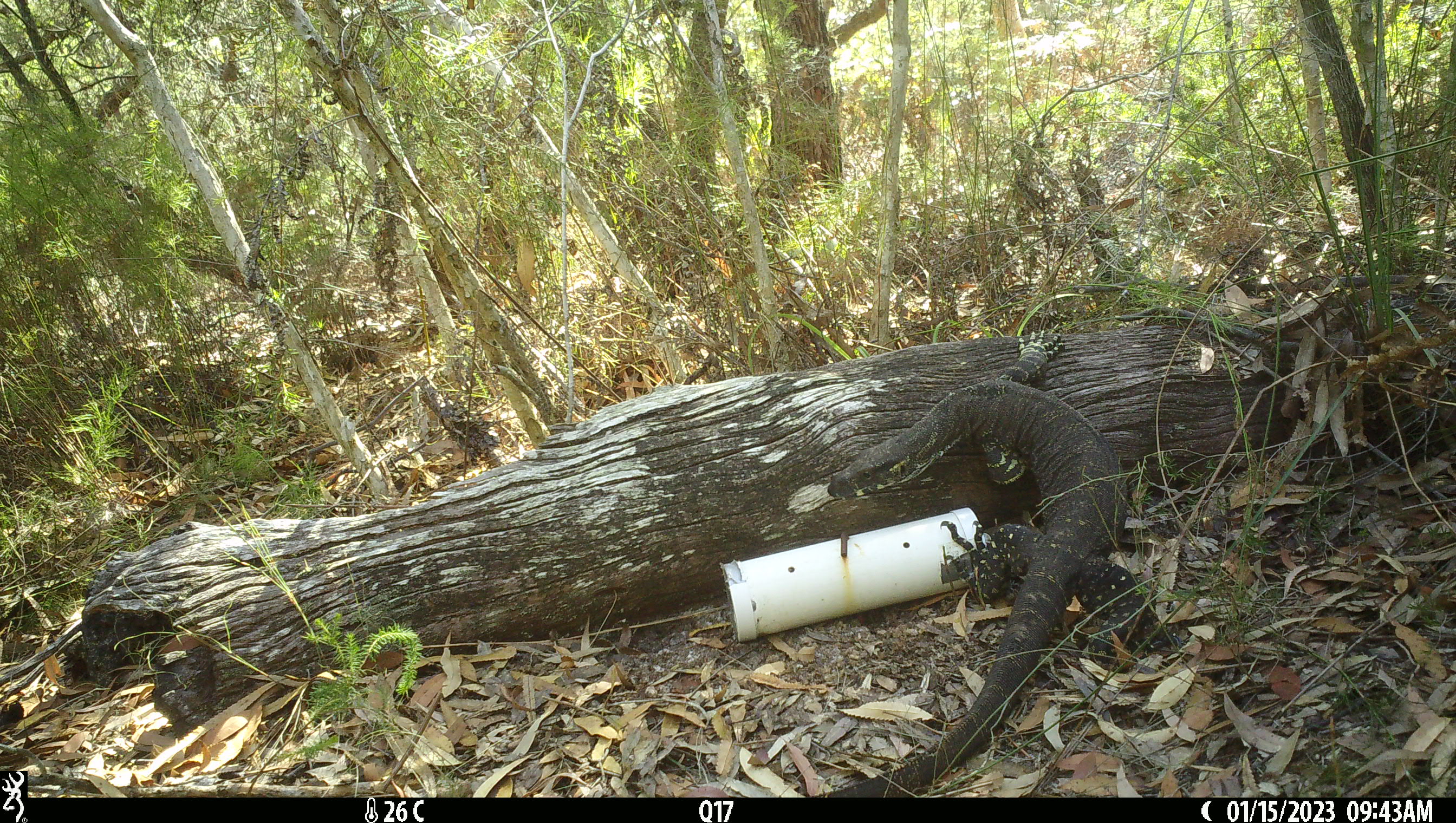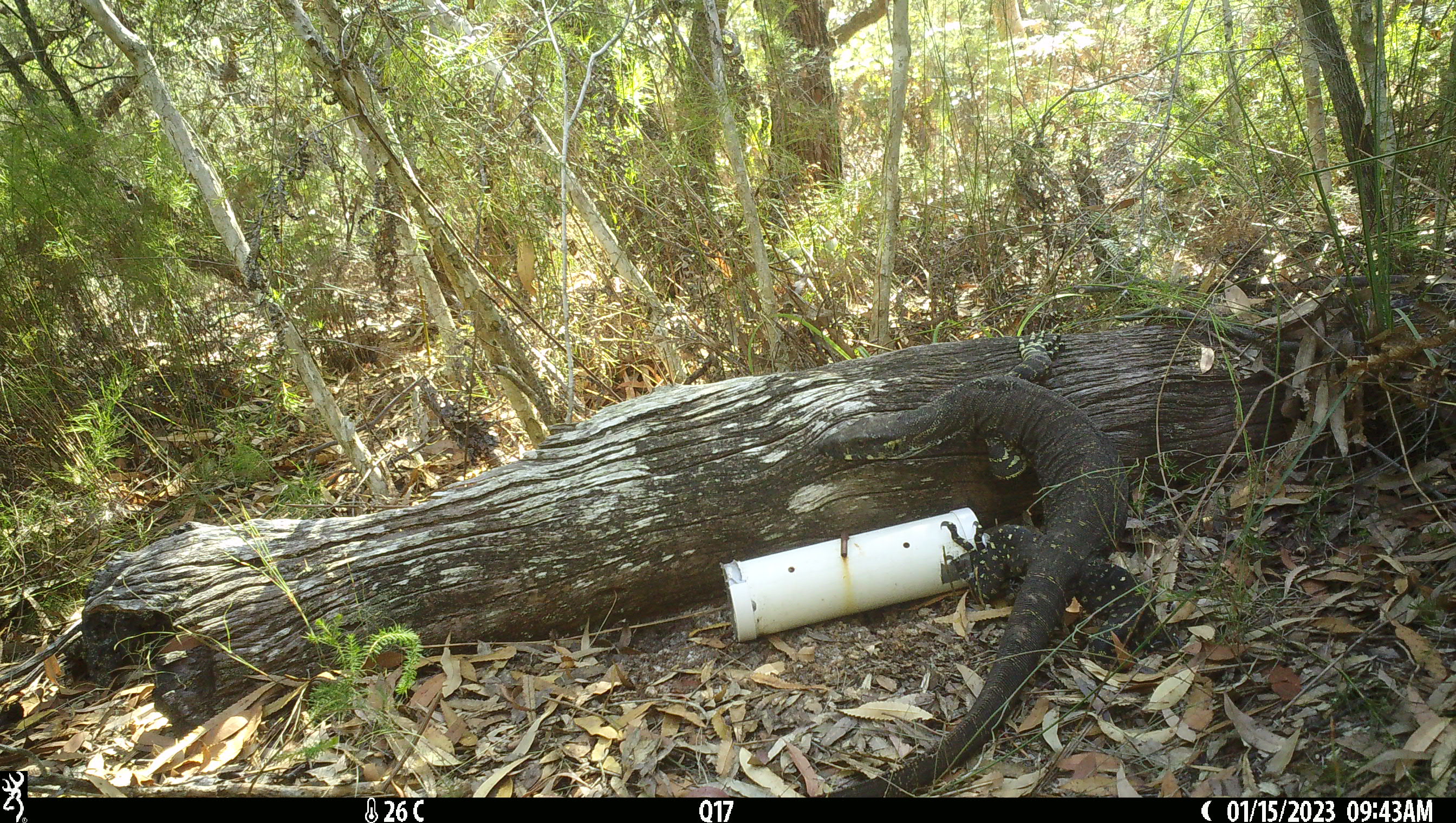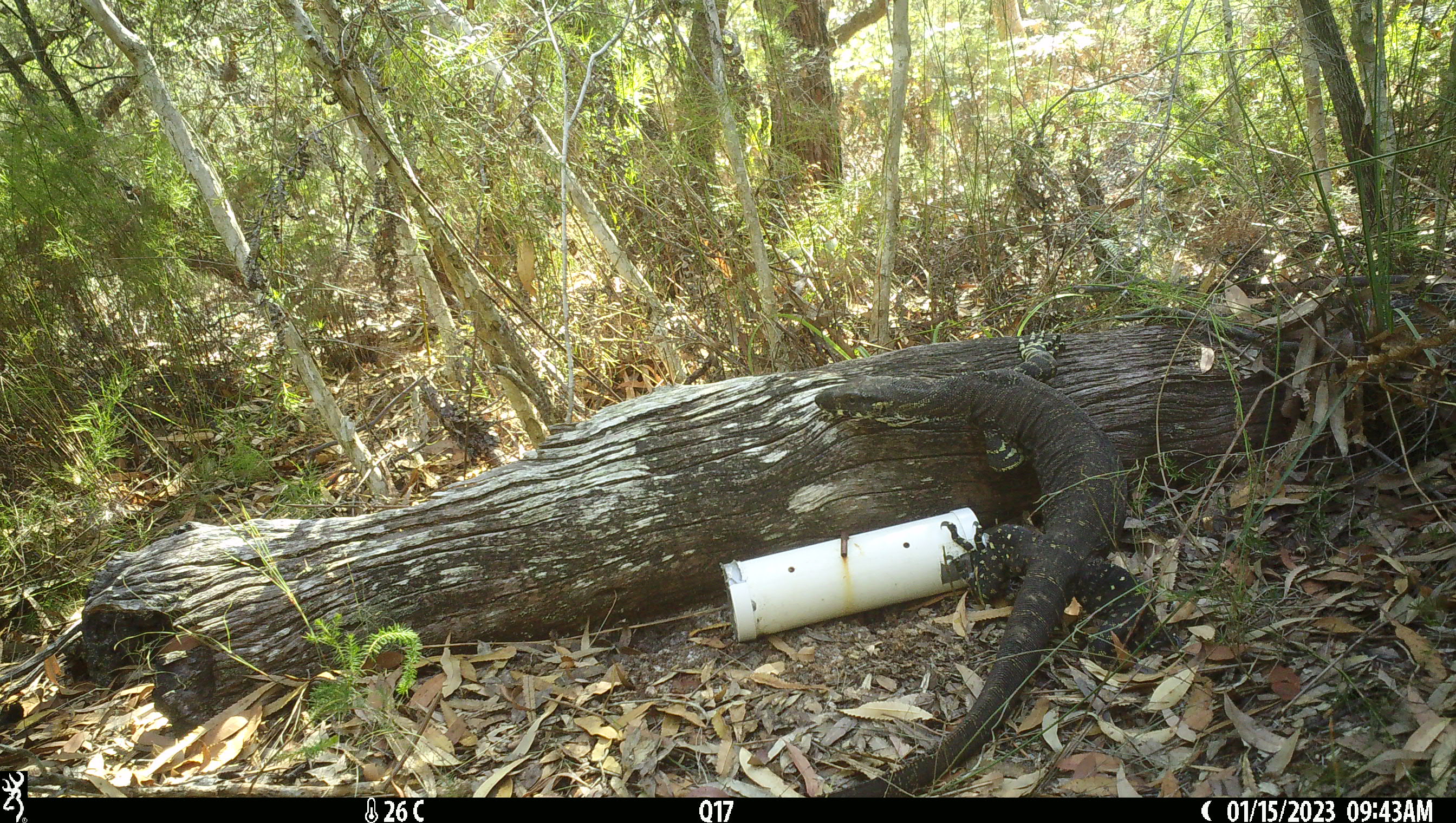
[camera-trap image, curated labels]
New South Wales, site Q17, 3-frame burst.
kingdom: Animalia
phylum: Chordata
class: Reptilia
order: Squamata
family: Varanidae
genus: Varanus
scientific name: Varanus varius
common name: lace monitor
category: goanna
Goanna (lace monitor) (Varanus varius).